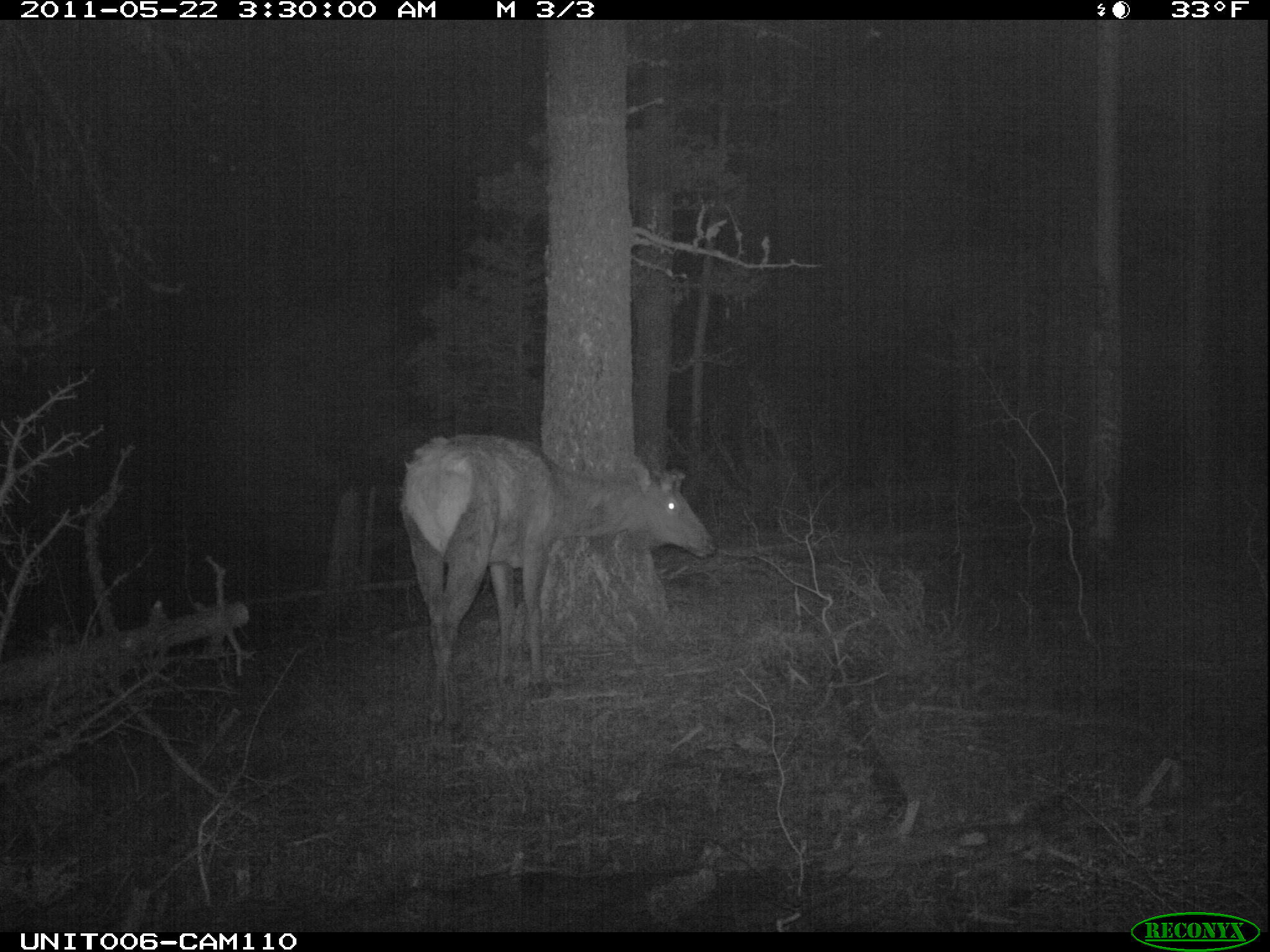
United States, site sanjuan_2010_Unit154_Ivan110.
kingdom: Animalia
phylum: Chordata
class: Mammalia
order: Artiodactyla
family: Cervidae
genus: Cervus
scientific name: Cervus elaphus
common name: red deer